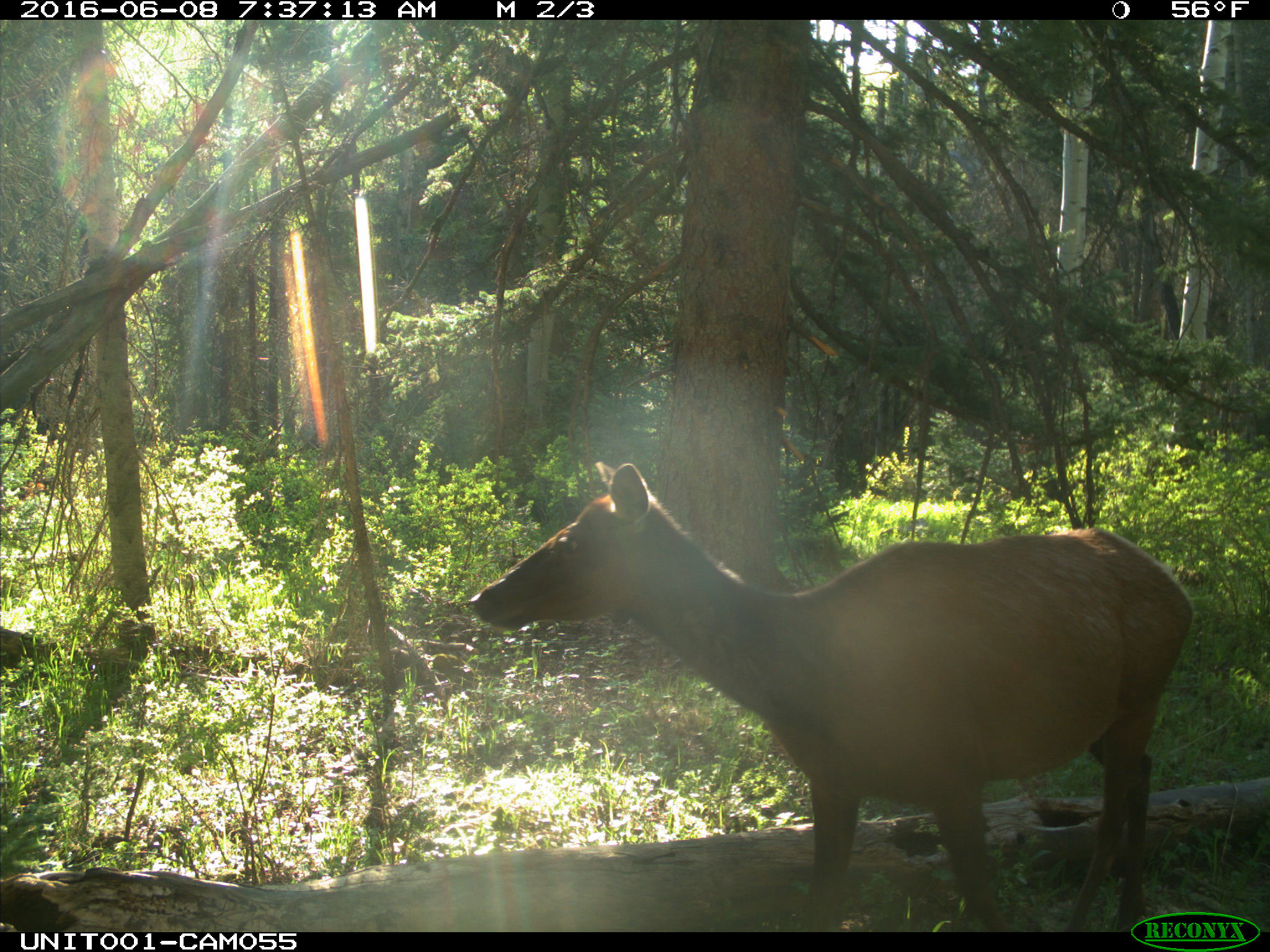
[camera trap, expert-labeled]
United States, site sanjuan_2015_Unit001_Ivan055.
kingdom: Animalia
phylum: Chordata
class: Mammalia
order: Artiodactyla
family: Cervidae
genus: Cervus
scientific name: Cervus elaphus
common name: red deer